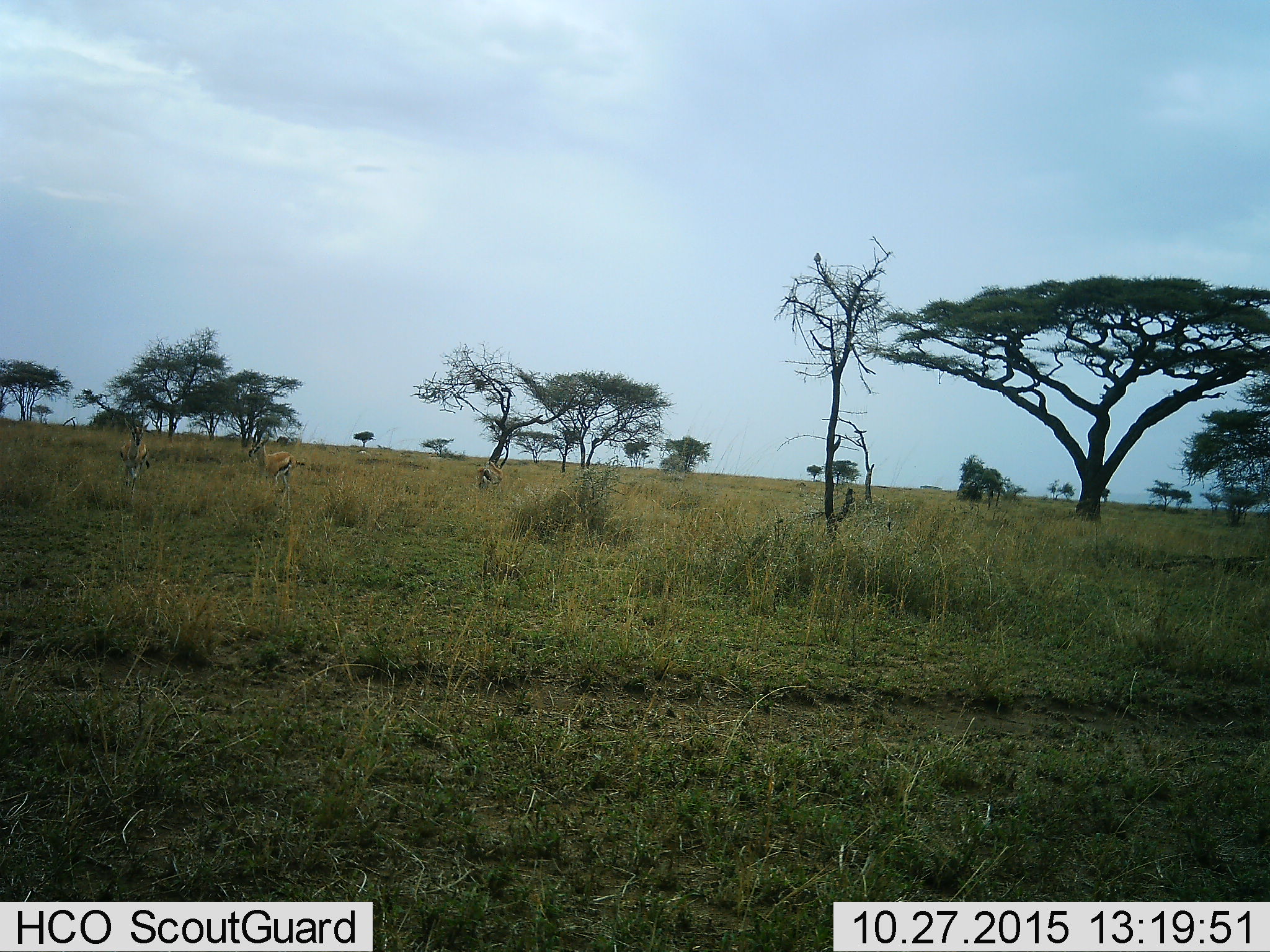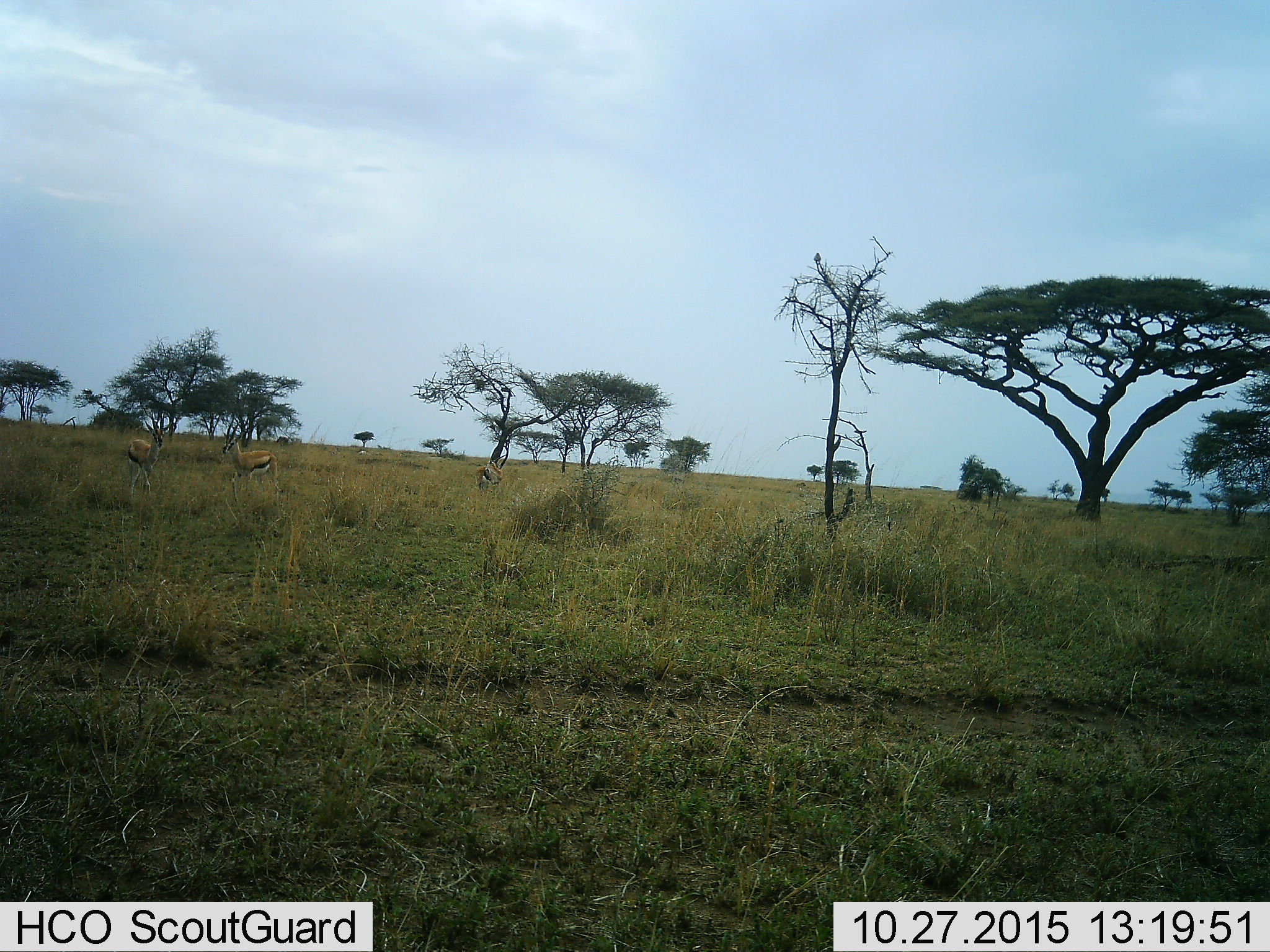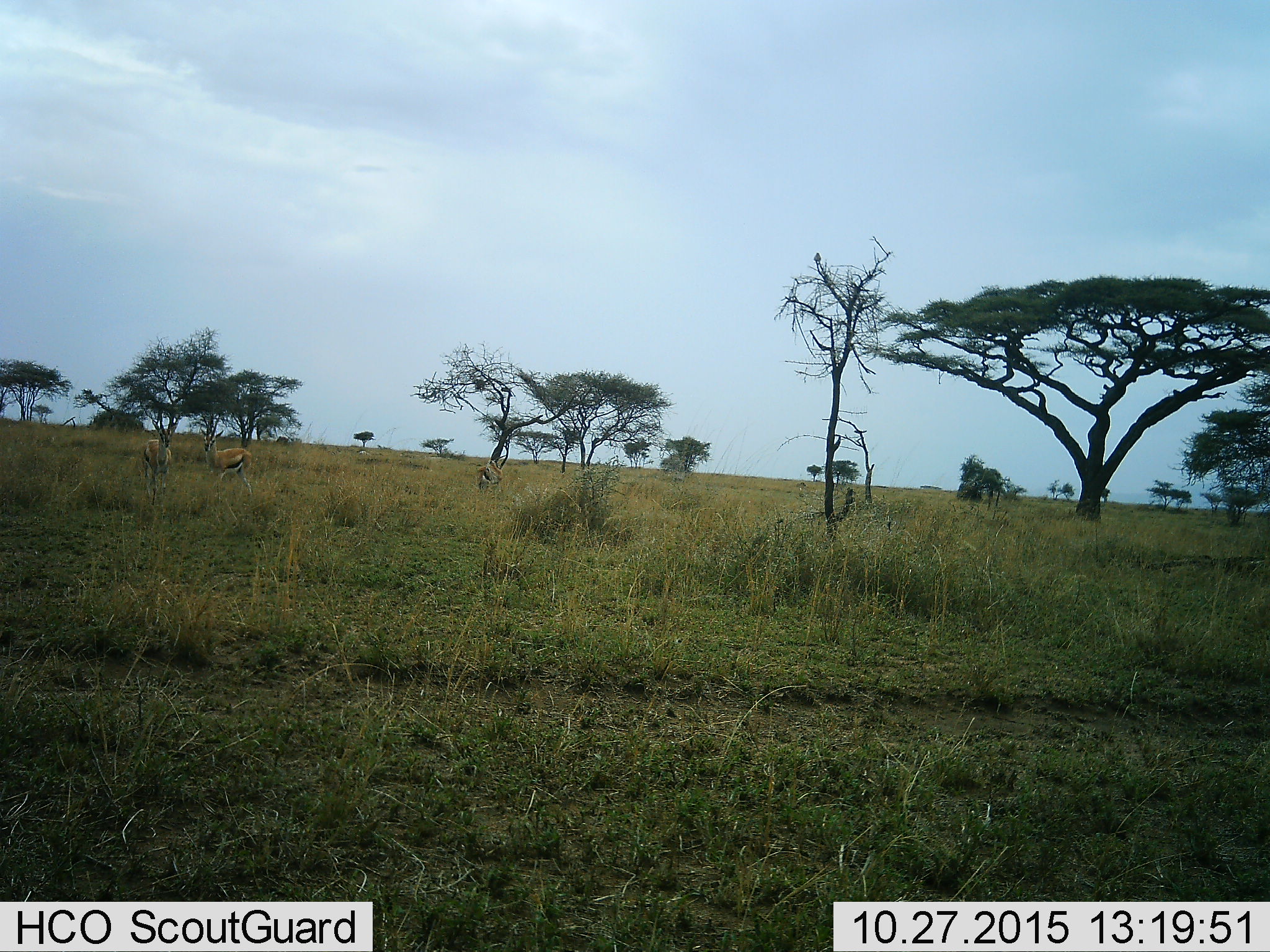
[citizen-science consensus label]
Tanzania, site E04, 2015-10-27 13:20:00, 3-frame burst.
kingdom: Animalia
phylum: Chordata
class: Mammalia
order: Artiodactyla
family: Bovidae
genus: Eudorcas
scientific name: Eudorcas thomsonii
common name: thomson's gazelle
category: gazellethomsons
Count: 3.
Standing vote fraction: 43%.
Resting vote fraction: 0%.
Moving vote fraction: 86%.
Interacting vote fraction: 7%.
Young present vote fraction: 0%.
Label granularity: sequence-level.